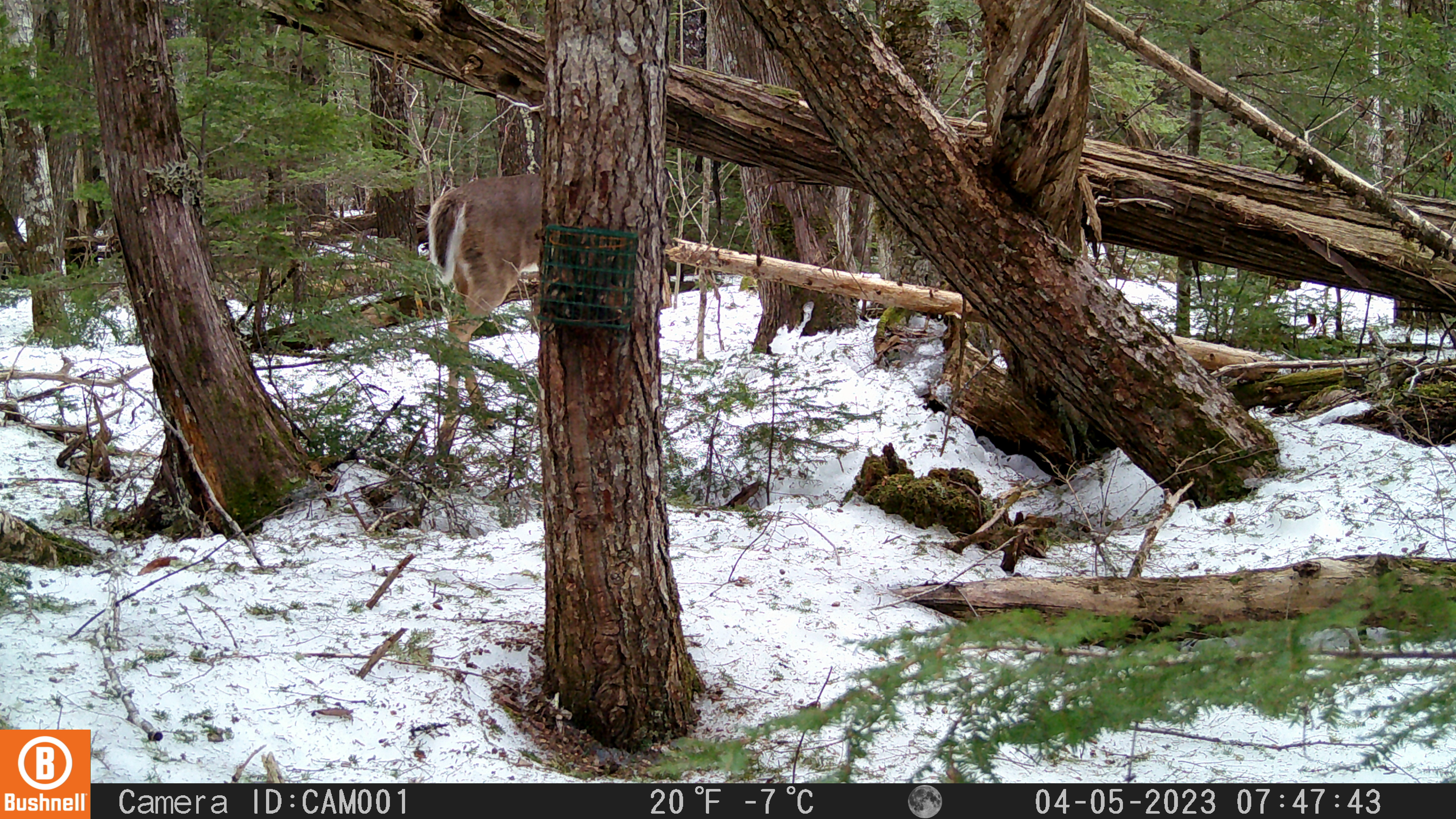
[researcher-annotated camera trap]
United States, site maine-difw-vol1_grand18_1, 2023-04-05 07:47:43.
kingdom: Animalia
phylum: Chordata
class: Mammalia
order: Artiodactyla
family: Cervidae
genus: Odocoileus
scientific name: Odocoileus virginianus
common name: white-tailed deer